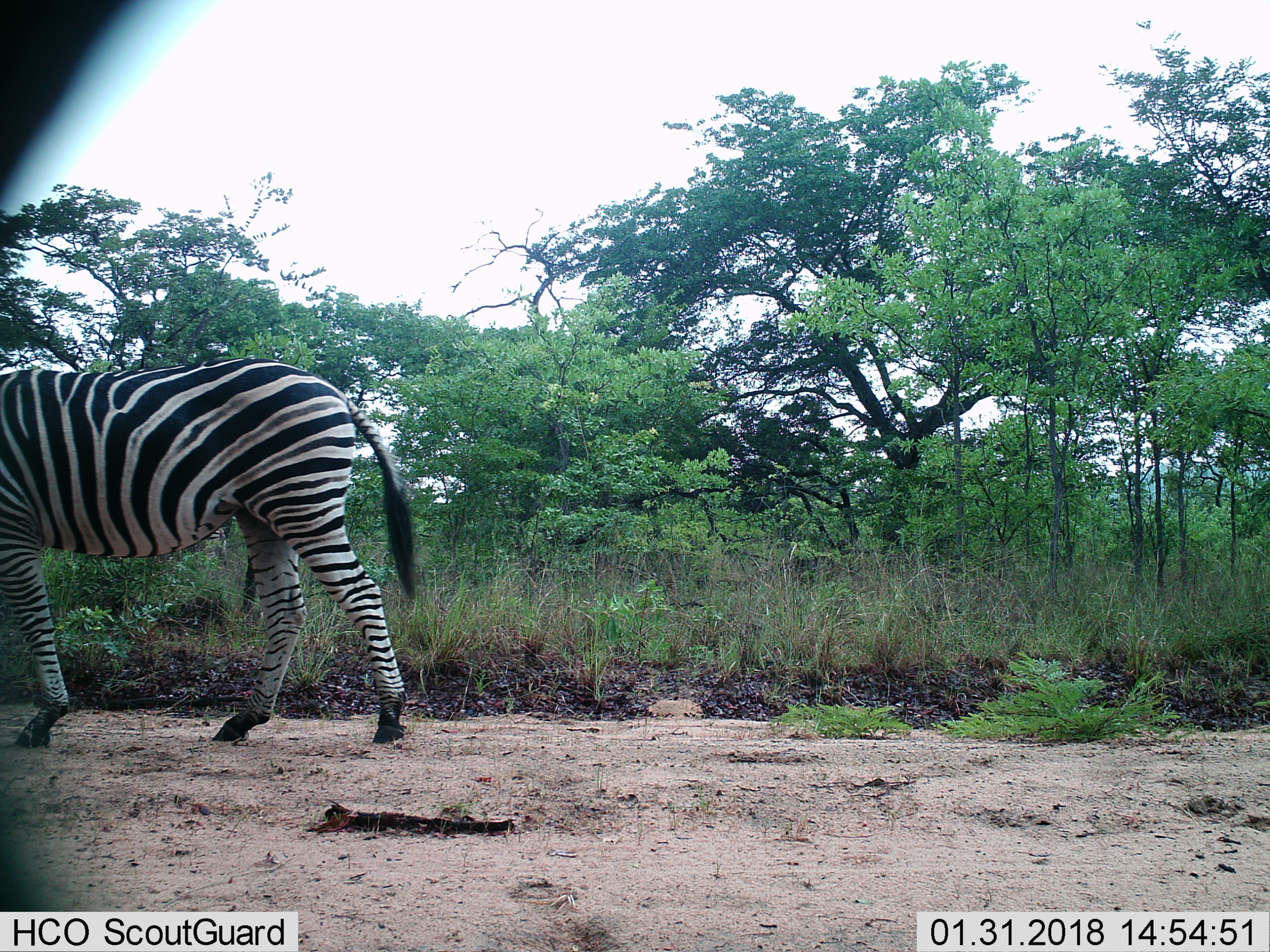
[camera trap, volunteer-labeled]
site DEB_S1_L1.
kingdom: Animalia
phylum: Chordata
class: Mammalia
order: Perissodactyla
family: Equidae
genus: Equus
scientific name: Equus quagga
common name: plains zebra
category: zebraplains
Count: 1.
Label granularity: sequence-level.